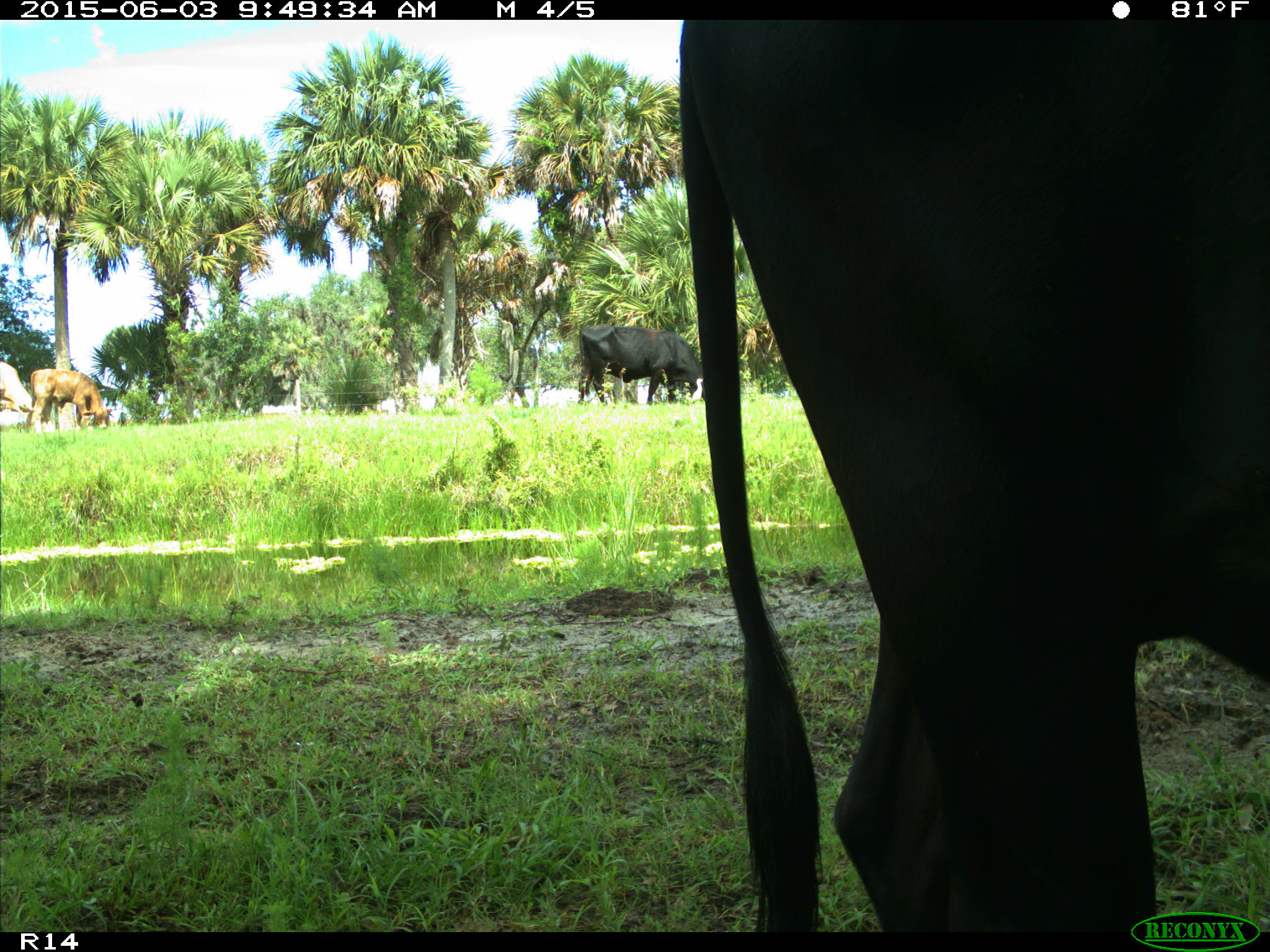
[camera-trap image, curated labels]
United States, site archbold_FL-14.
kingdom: Animalia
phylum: Chordata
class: Mammalia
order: Artiodactyla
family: Bovidae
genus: Bos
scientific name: Bos taurus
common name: domestic cow